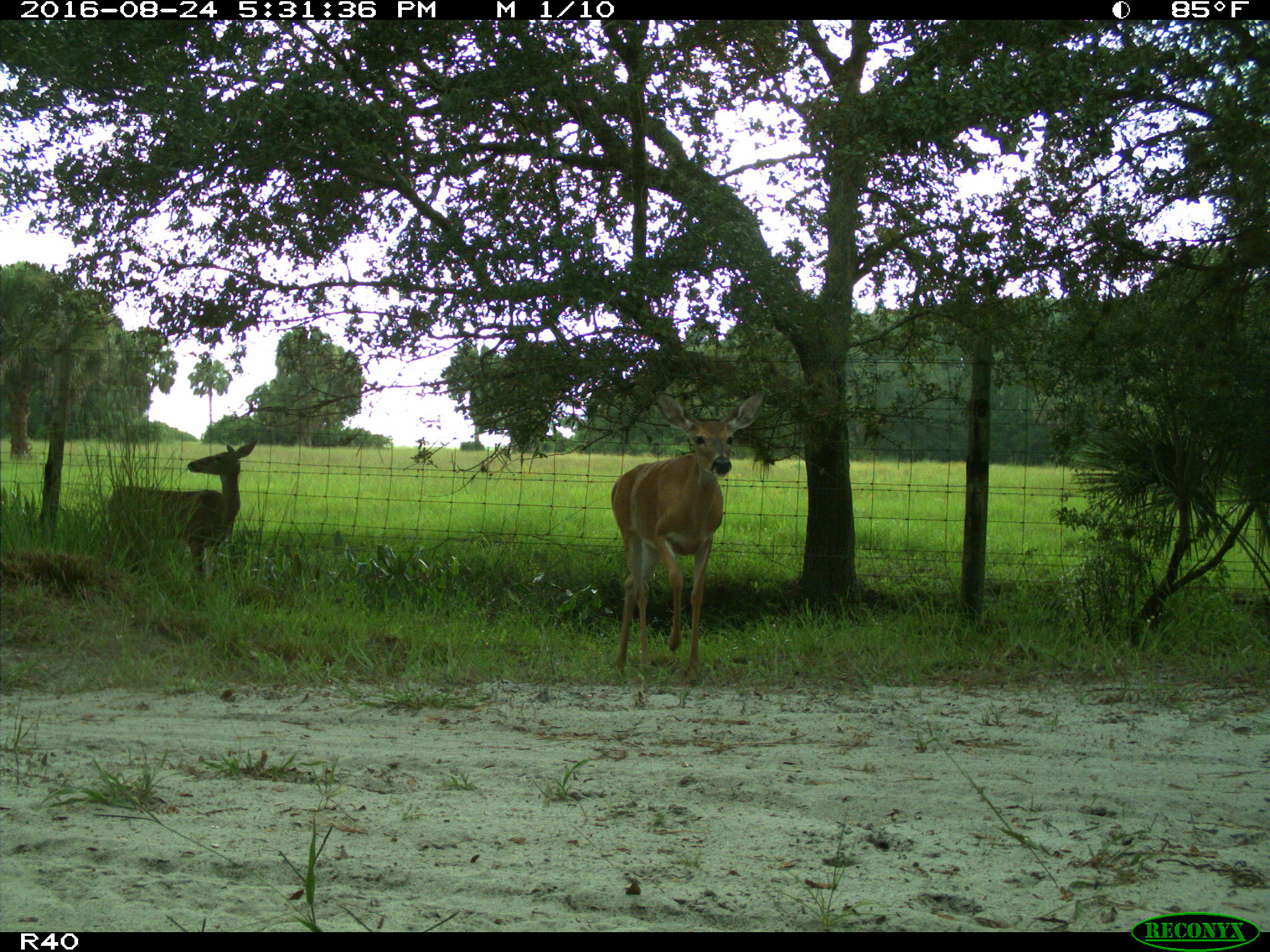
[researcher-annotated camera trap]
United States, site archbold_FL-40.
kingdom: Animalia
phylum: Chordata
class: Mammalia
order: Artiodactyla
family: Cervidae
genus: Odocoileus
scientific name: Odocoileus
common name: deer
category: unidentified deer